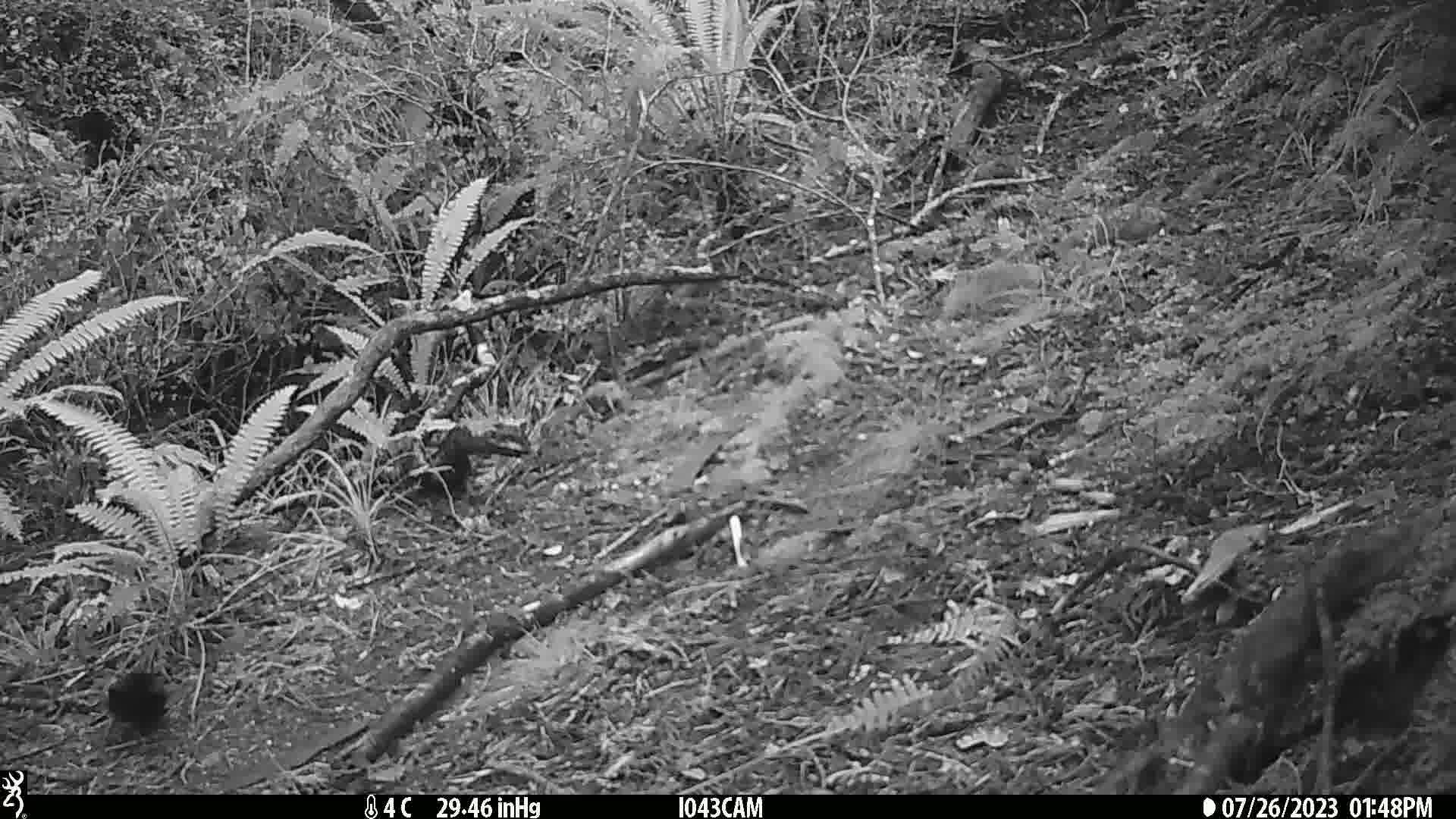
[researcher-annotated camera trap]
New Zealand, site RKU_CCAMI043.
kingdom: Animalia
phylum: Chordata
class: Aves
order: Passeriformes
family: Turdidae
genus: Turdus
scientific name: Turdus merula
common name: eurasian blackbird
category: blackbird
Blackbird (eurasian blackbird) (Turdus merula).